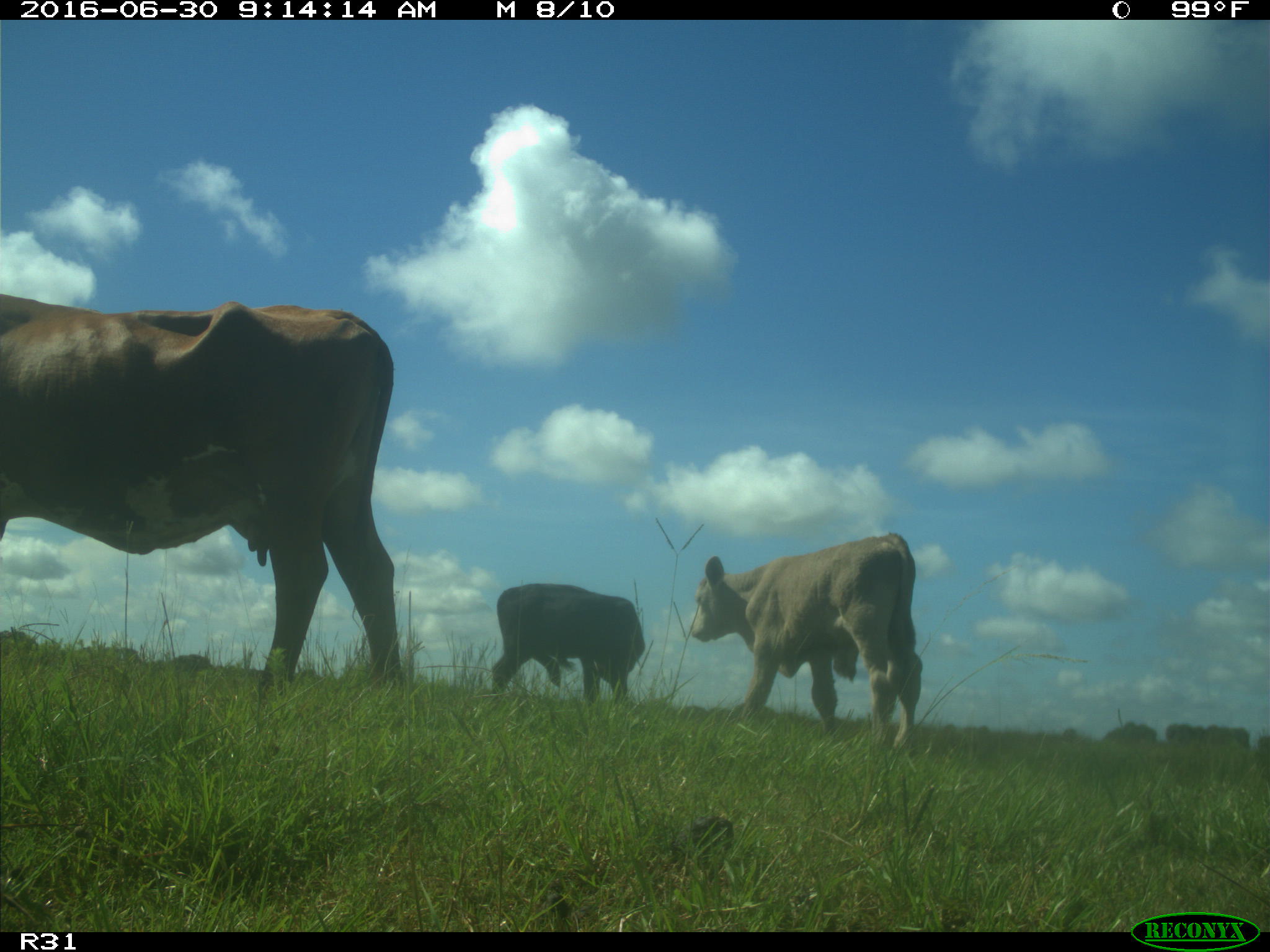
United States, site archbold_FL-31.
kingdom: Animalia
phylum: Chordata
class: Mammalia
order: Artiodactyla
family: Bovidae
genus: Bos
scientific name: Bos taurus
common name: domestic cow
Bos taurus (domestic cow).